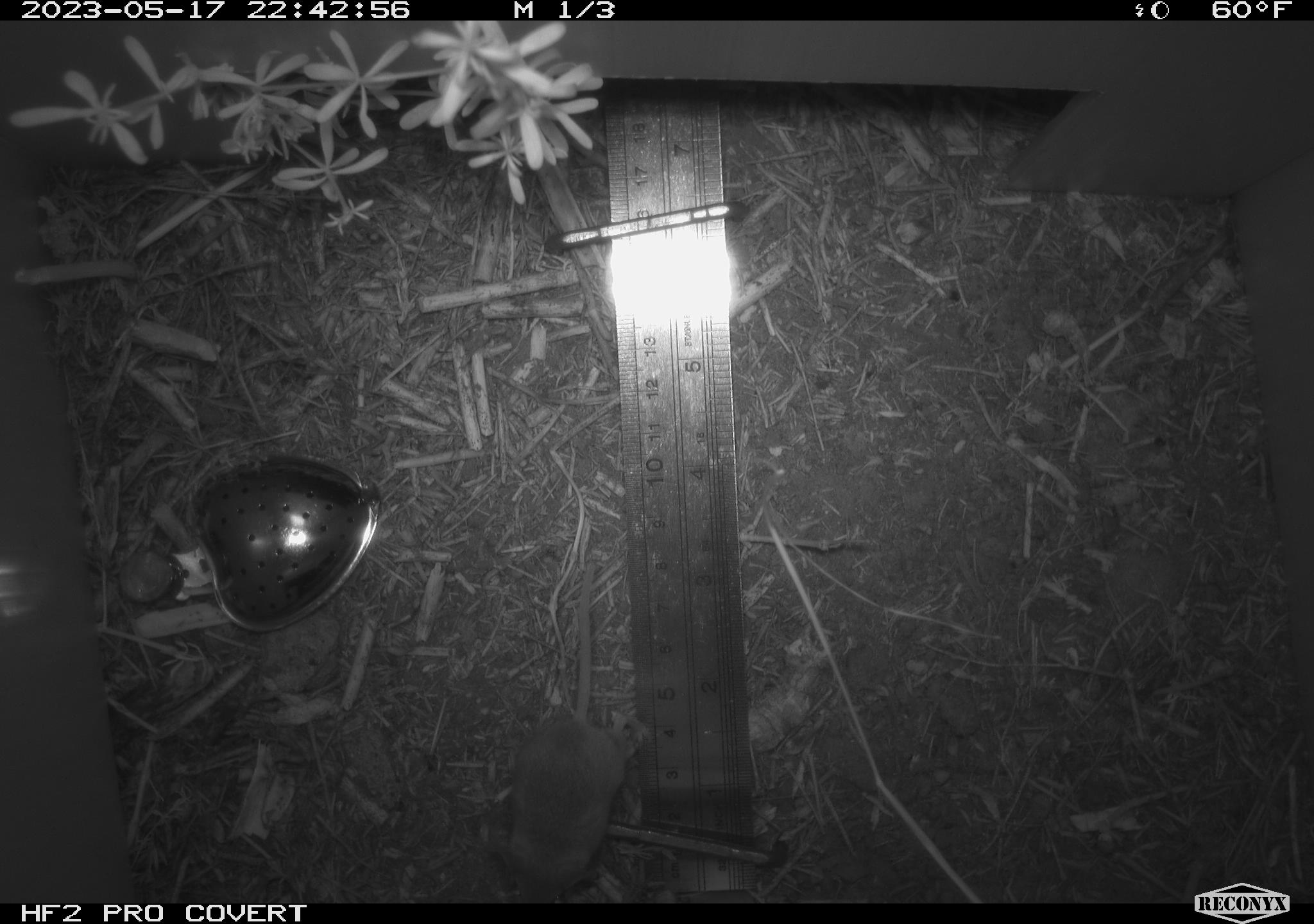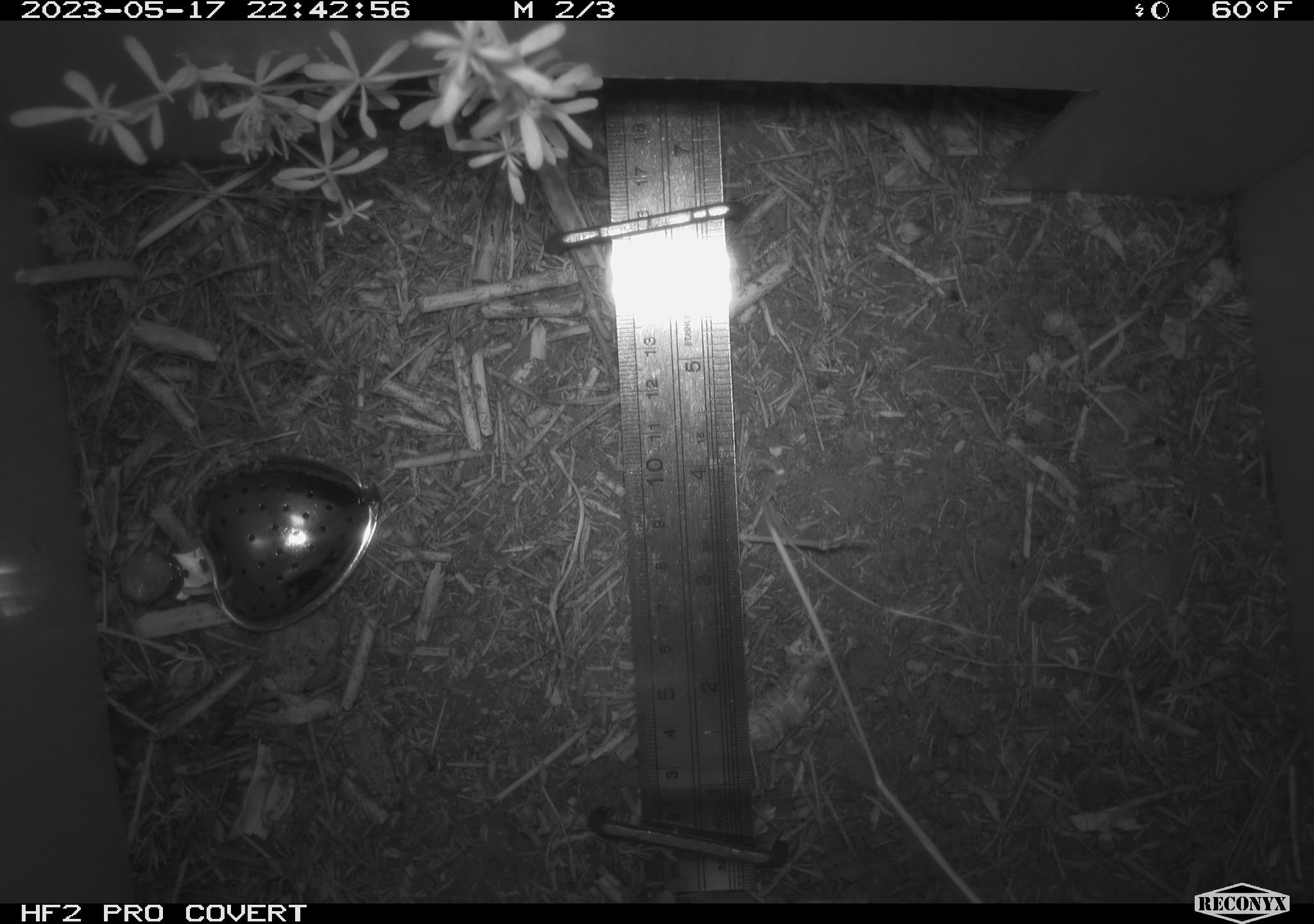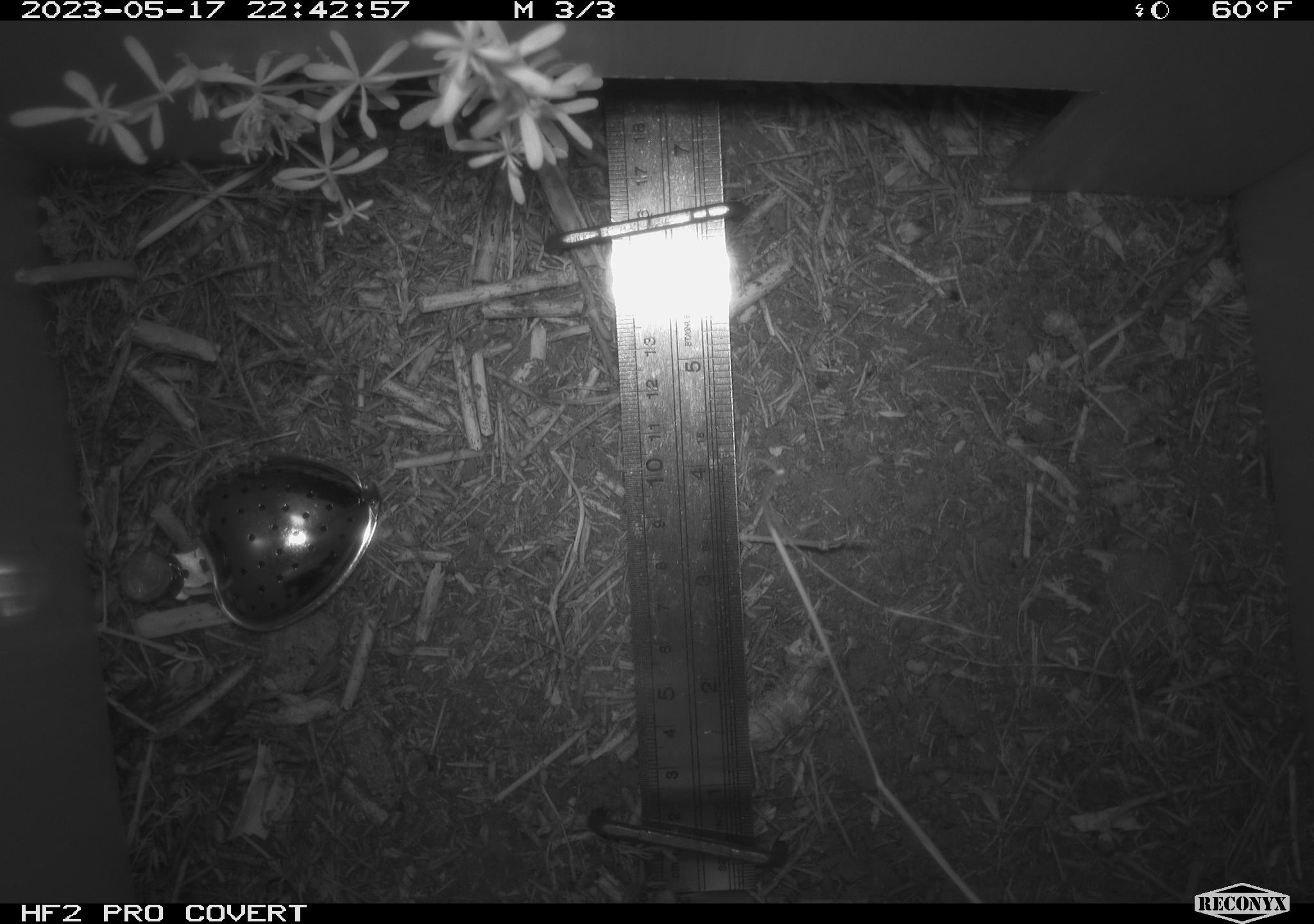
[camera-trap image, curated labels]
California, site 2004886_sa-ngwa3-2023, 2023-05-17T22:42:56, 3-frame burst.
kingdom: Animalia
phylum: Chordata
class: Mammalia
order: Rodentia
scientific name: Rodentia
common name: mouse species